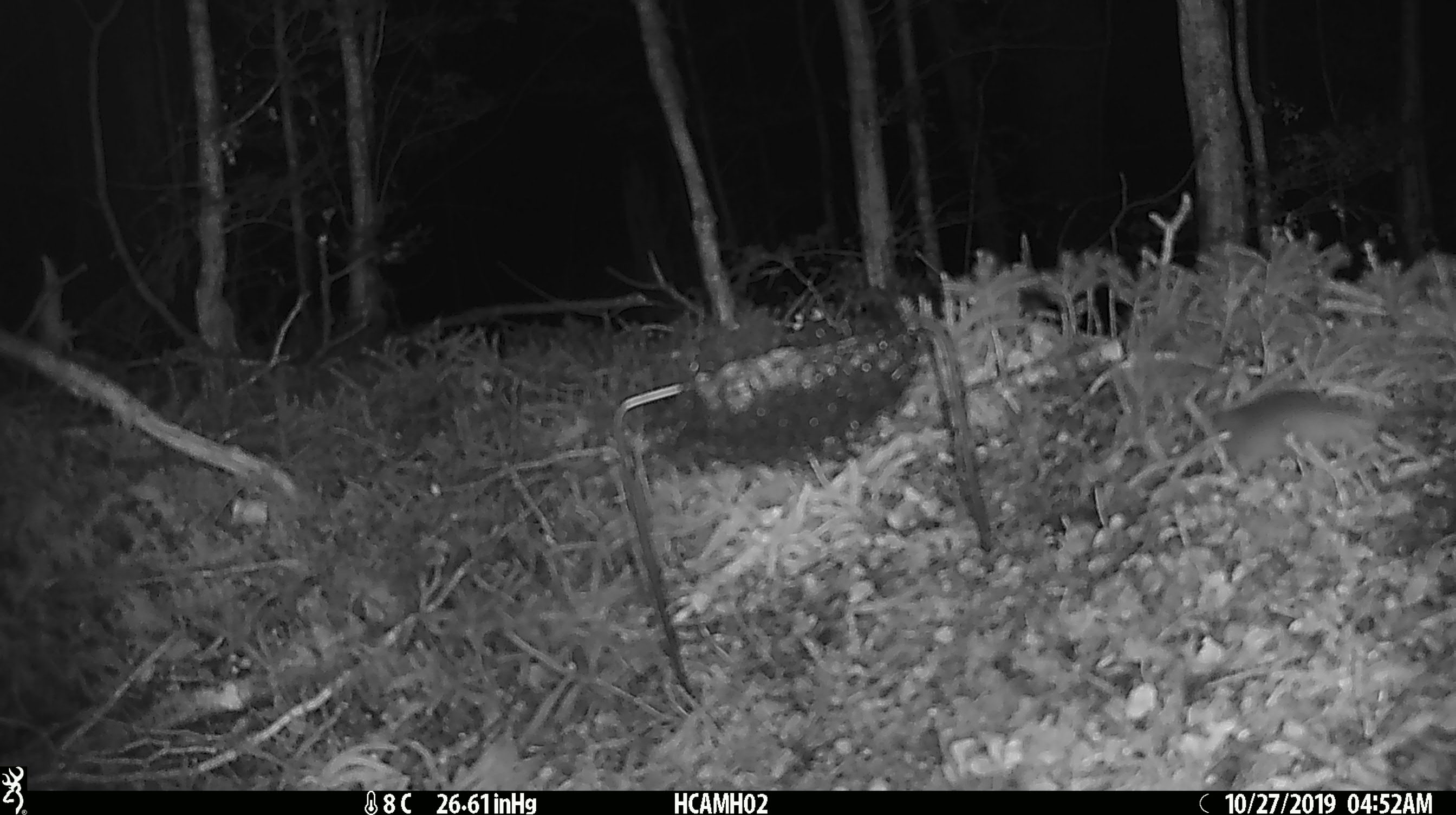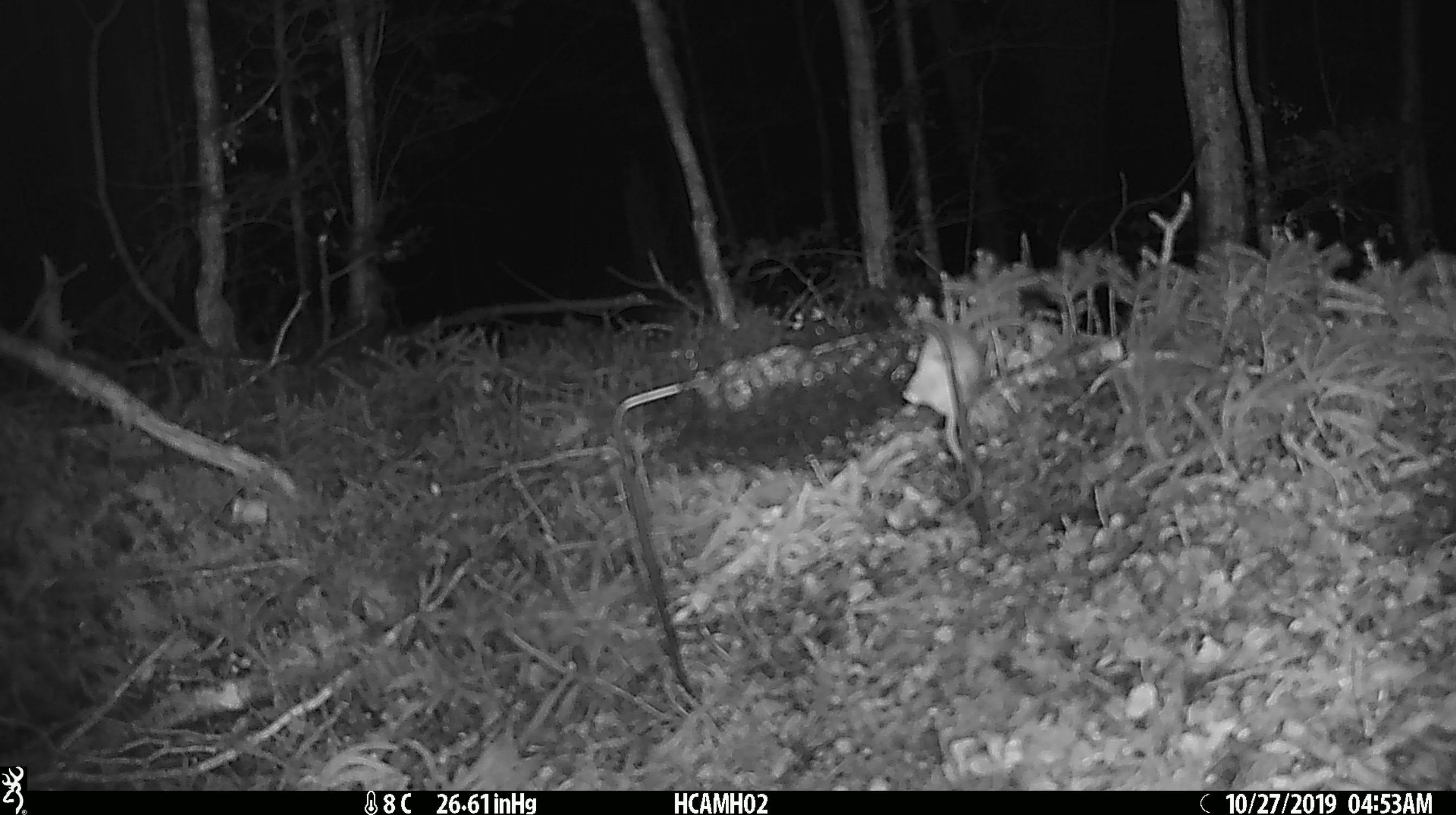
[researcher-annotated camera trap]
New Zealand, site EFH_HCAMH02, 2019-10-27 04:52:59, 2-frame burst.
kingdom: Animalia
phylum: Chordata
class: Mammalia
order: Rodentia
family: Muridae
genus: Mus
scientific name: Mus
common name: mouse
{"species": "mouse (Mus)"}